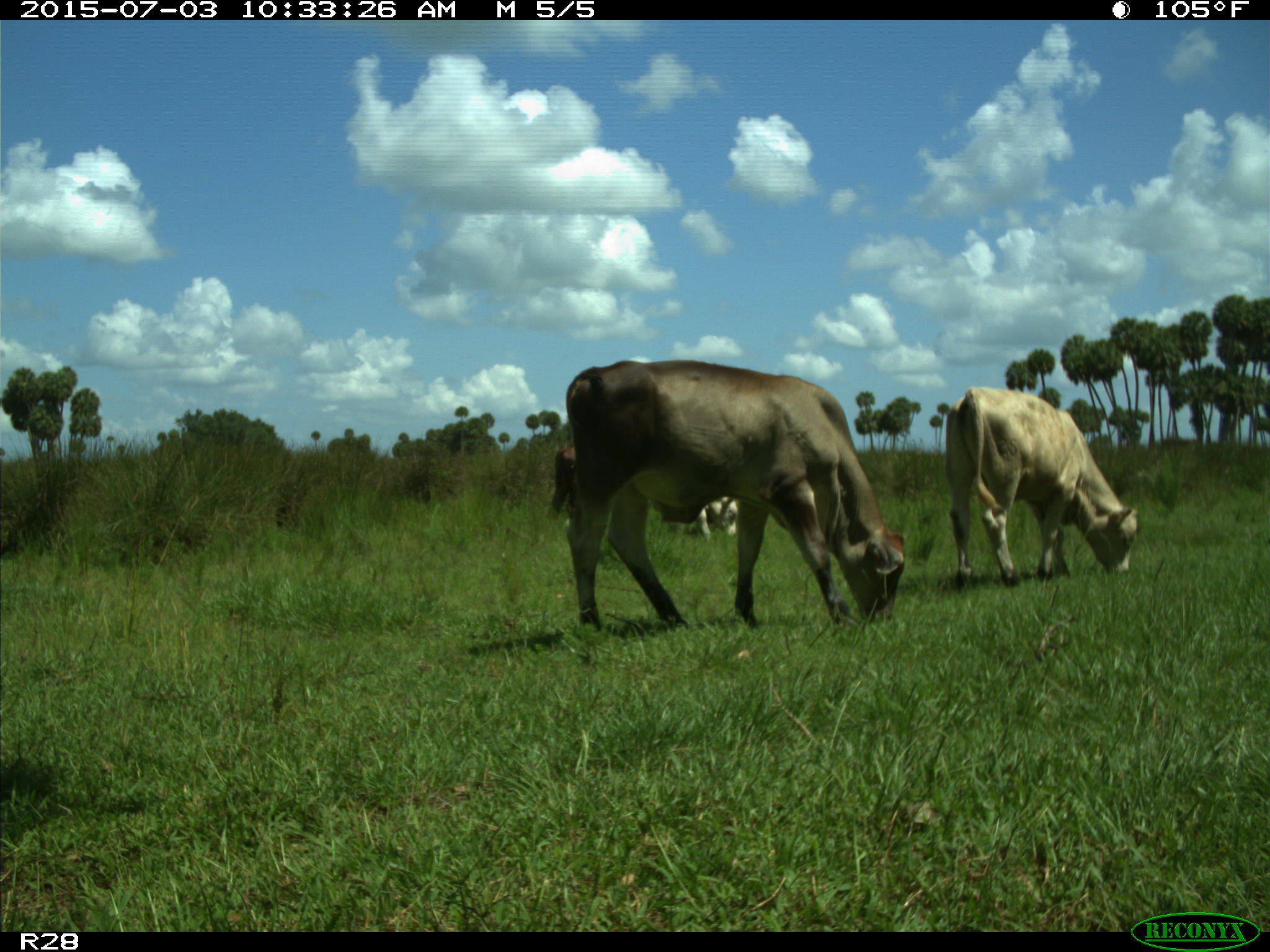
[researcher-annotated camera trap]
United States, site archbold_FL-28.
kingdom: Animalia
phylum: Chordata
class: Mammalia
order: Artiodactyla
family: Bovidae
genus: Bos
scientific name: Bos taurus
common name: domestic cow